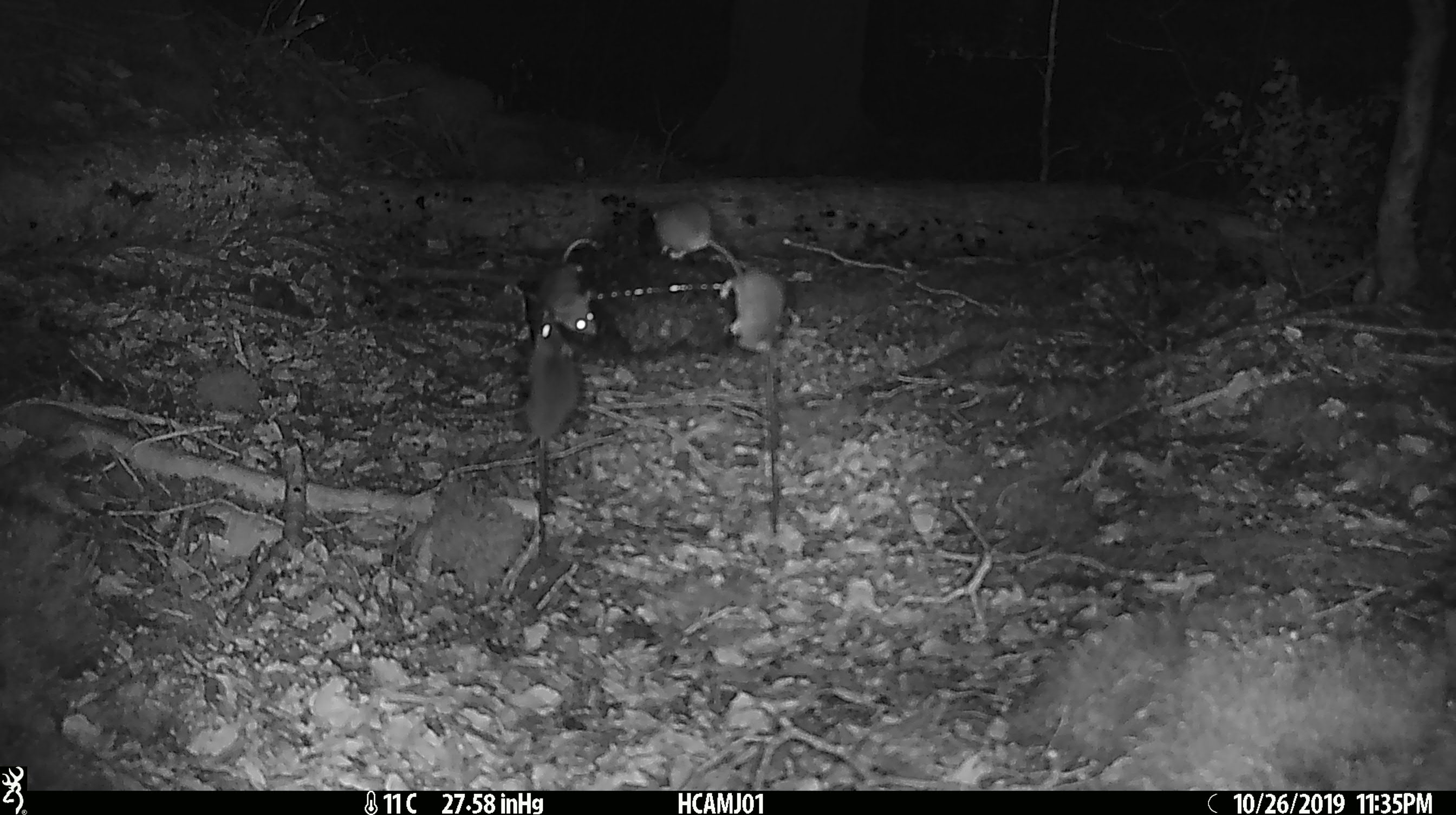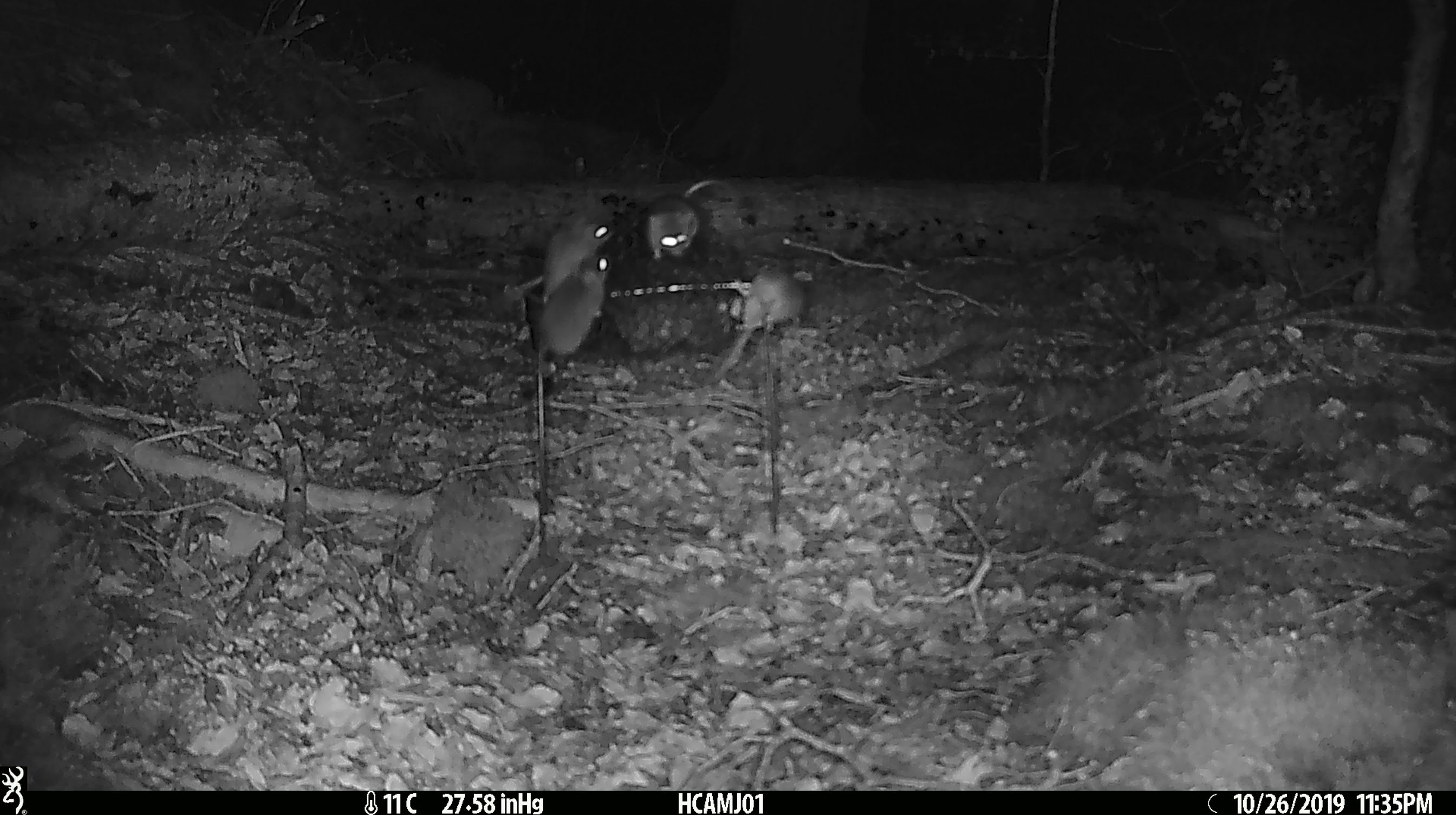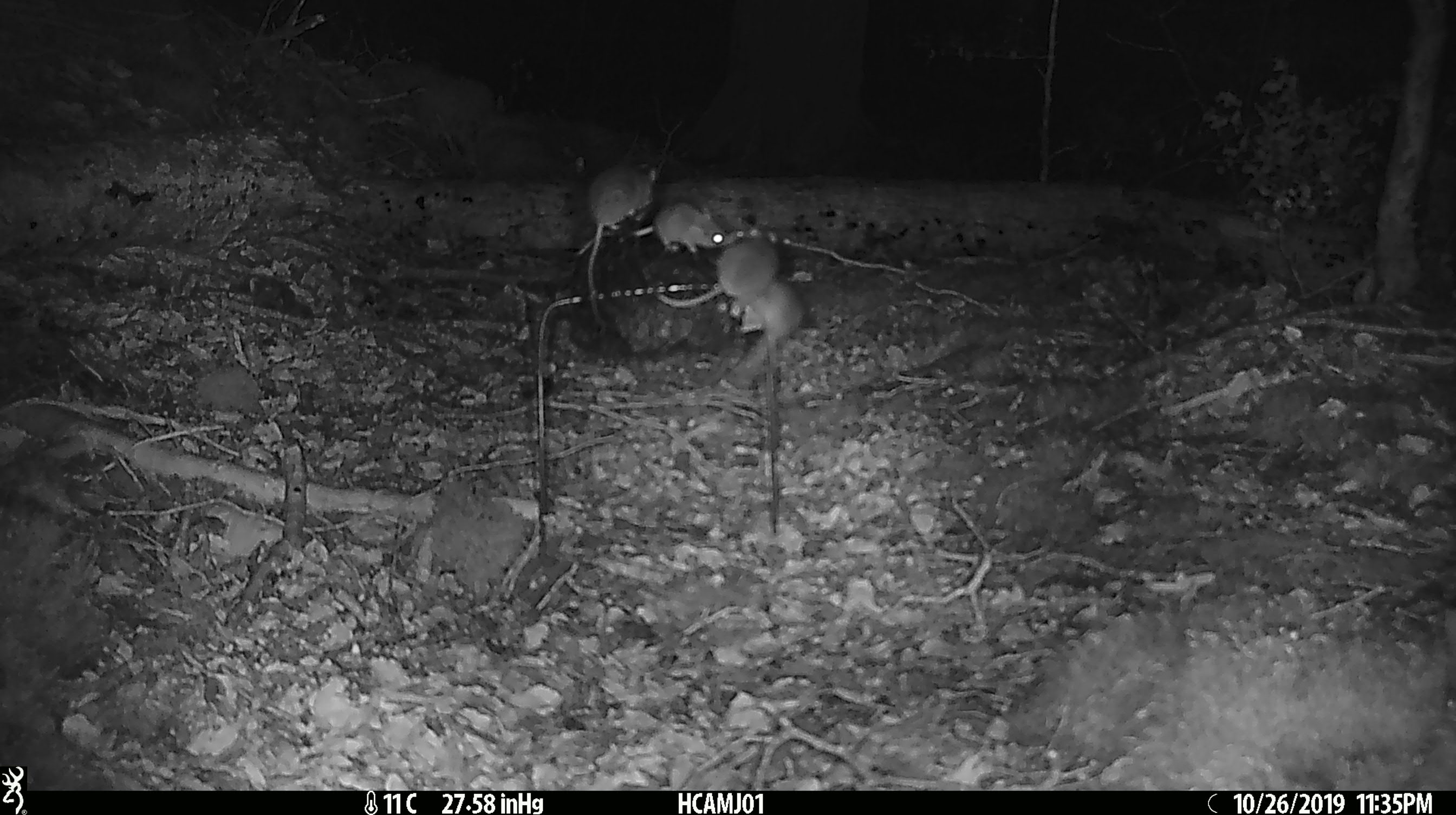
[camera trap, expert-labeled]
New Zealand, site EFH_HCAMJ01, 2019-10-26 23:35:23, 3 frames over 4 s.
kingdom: Animalia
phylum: Chordata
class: Mammalia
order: Rodentia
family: Muridae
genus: Mus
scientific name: Mus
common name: mouse